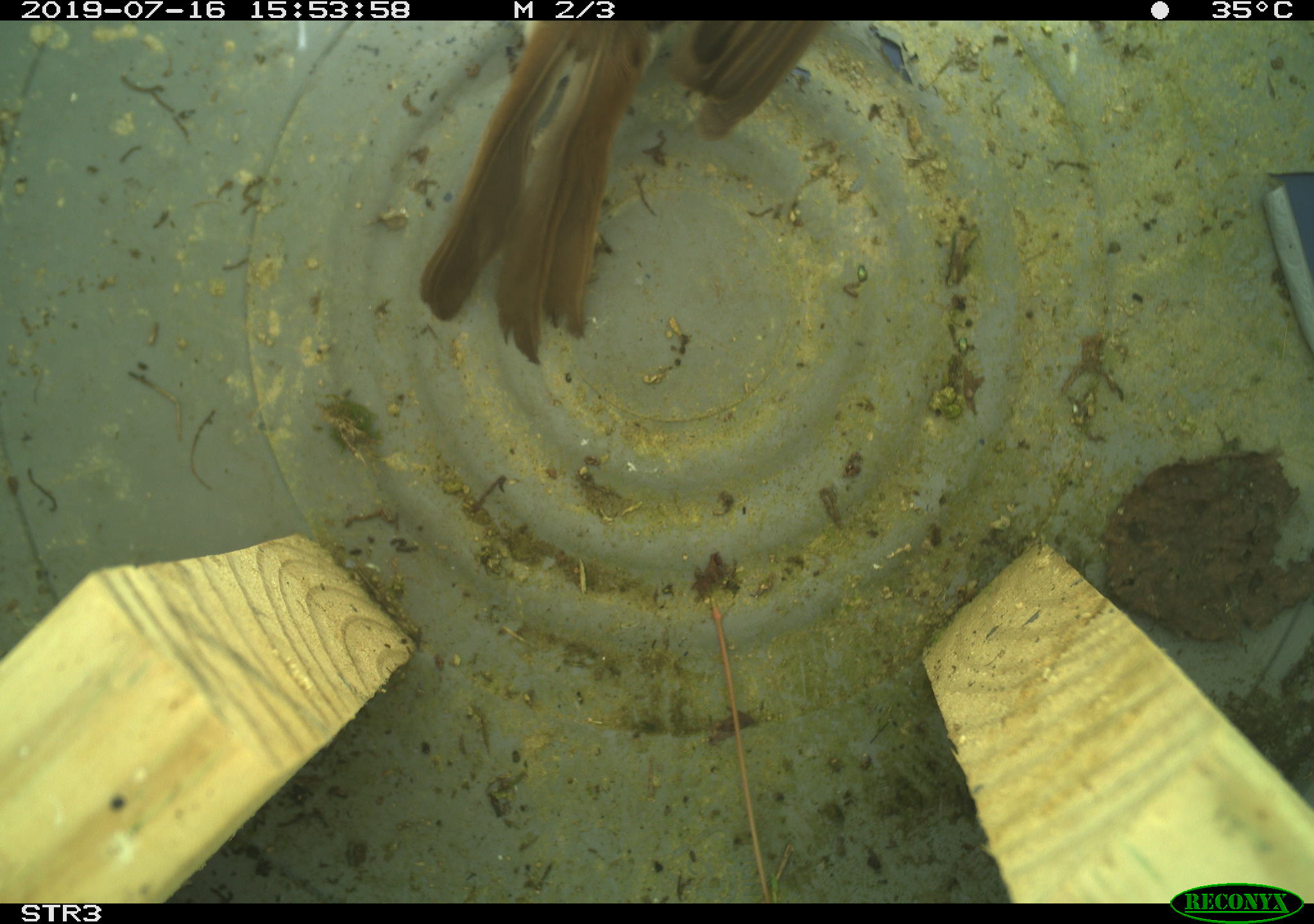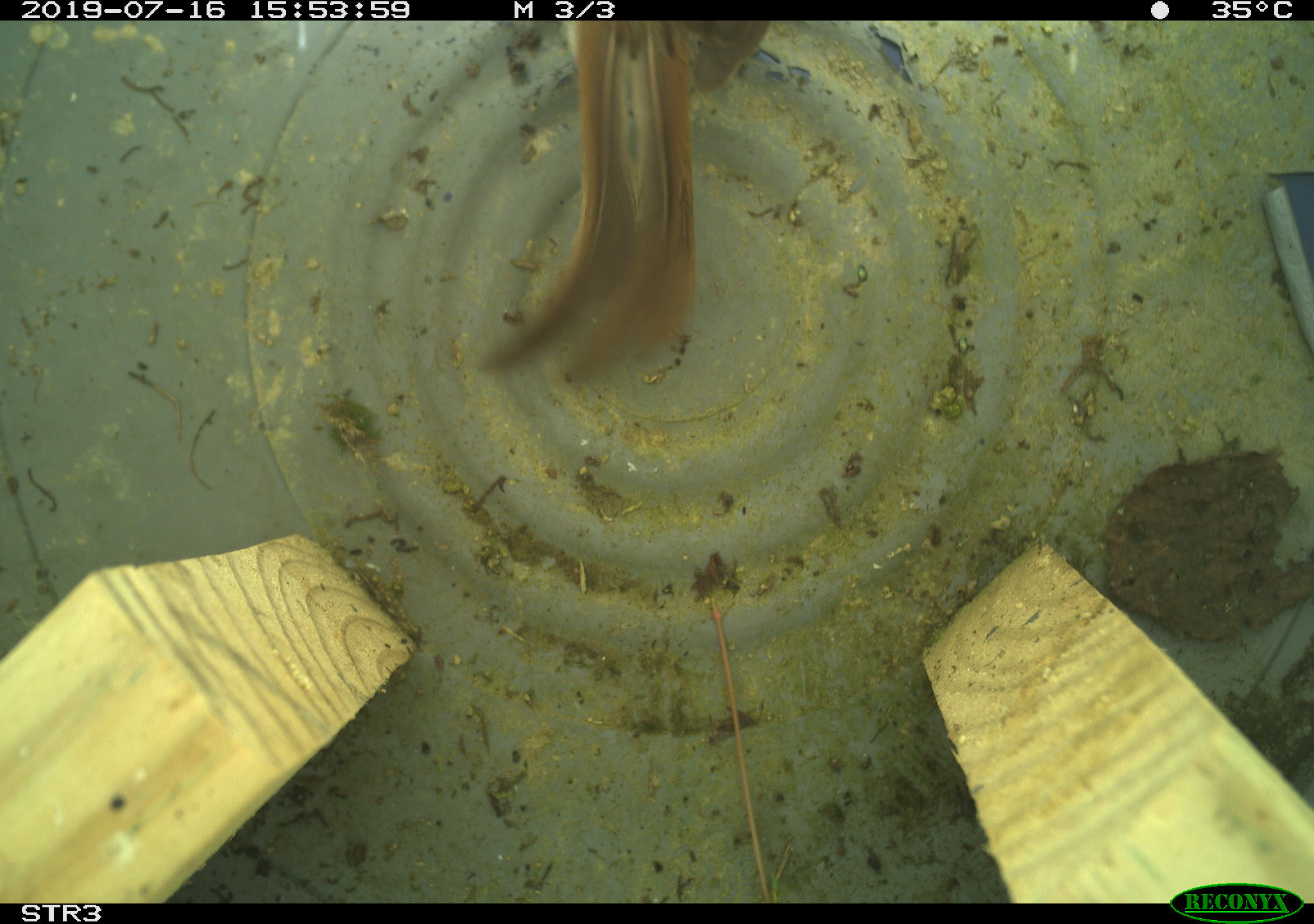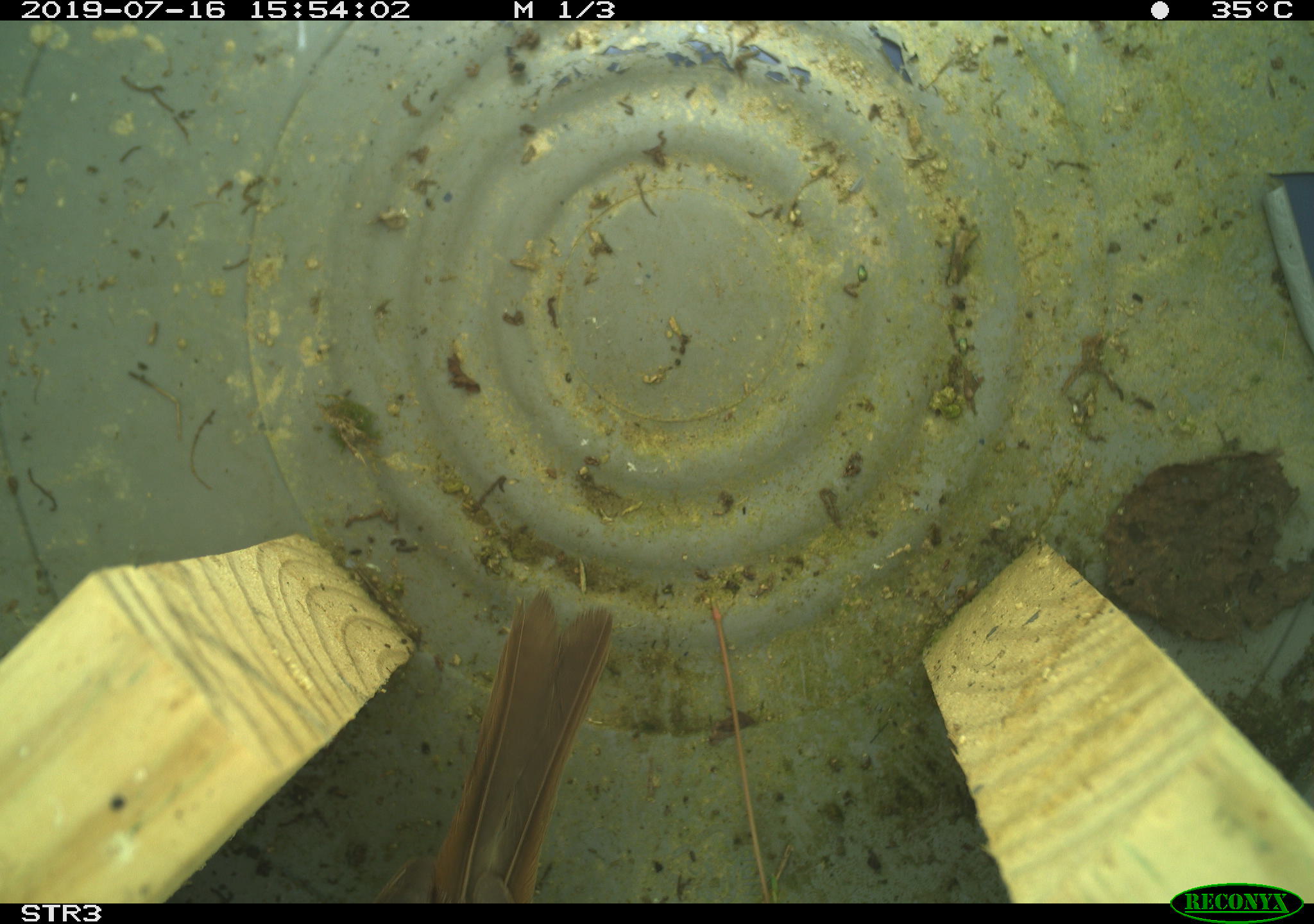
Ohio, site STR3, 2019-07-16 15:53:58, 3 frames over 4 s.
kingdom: Animalia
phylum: Chordata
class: Aves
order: Passeriformes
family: Passerellidae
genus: Melospiza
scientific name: Melospiza melodia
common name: song sparrow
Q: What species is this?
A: Song sparrow (Melospiza melodia).